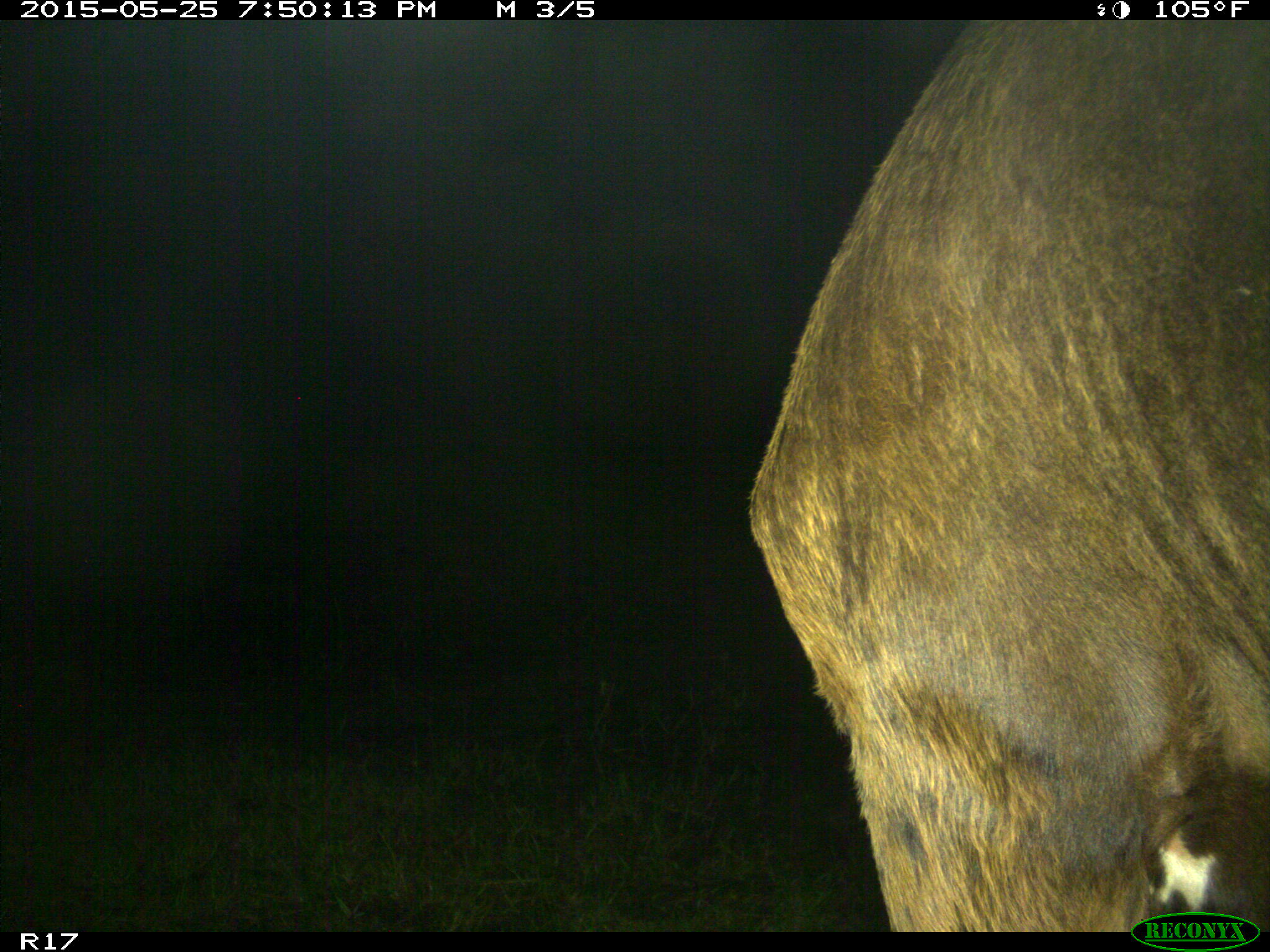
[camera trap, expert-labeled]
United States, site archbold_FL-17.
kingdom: Animalia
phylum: Chordata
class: Mammalia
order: Artiodactyla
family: Bovidae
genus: Bos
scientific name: Bos taurus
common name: domestic cow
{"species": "Bos taurus (domestic cow)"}